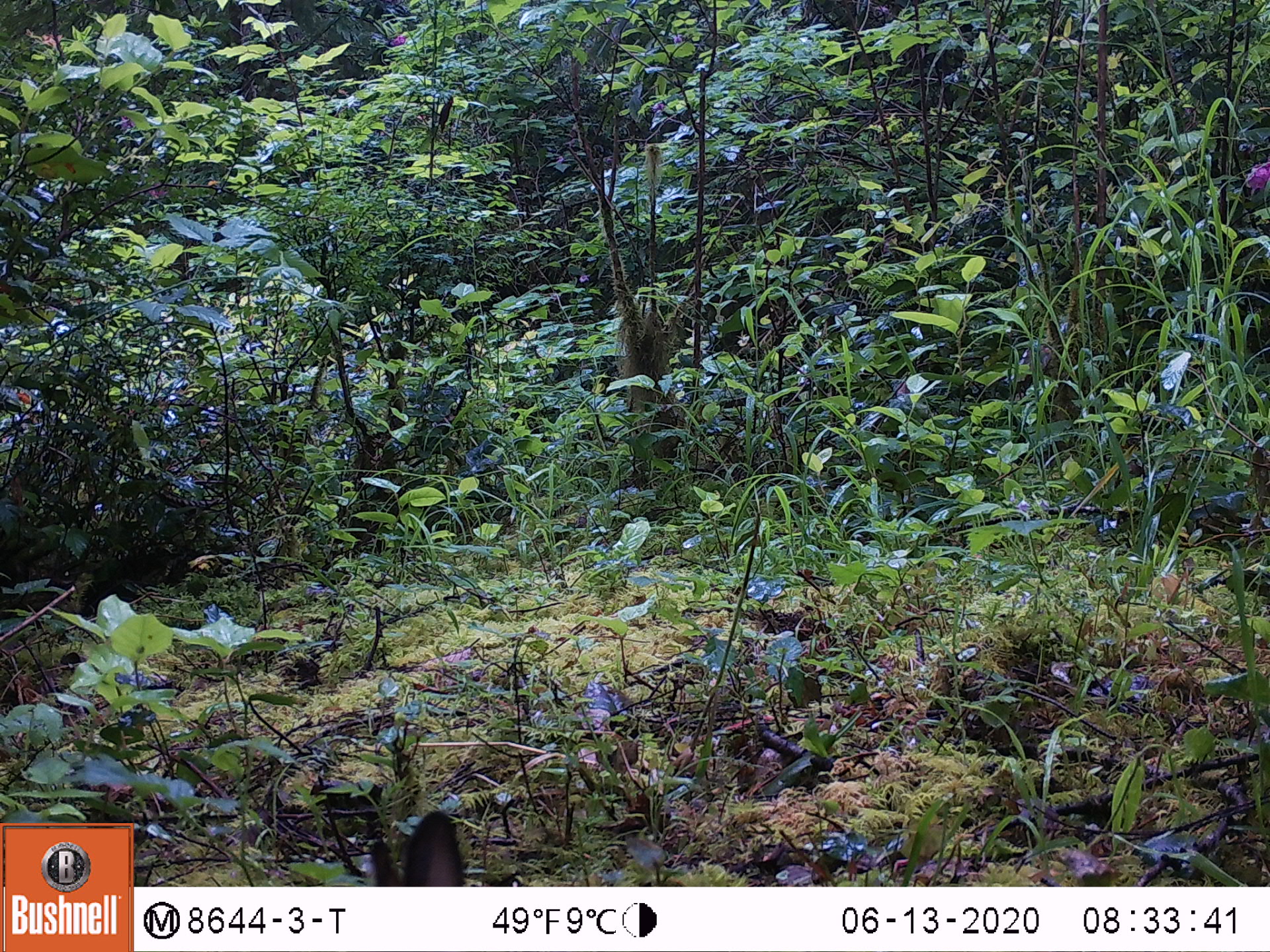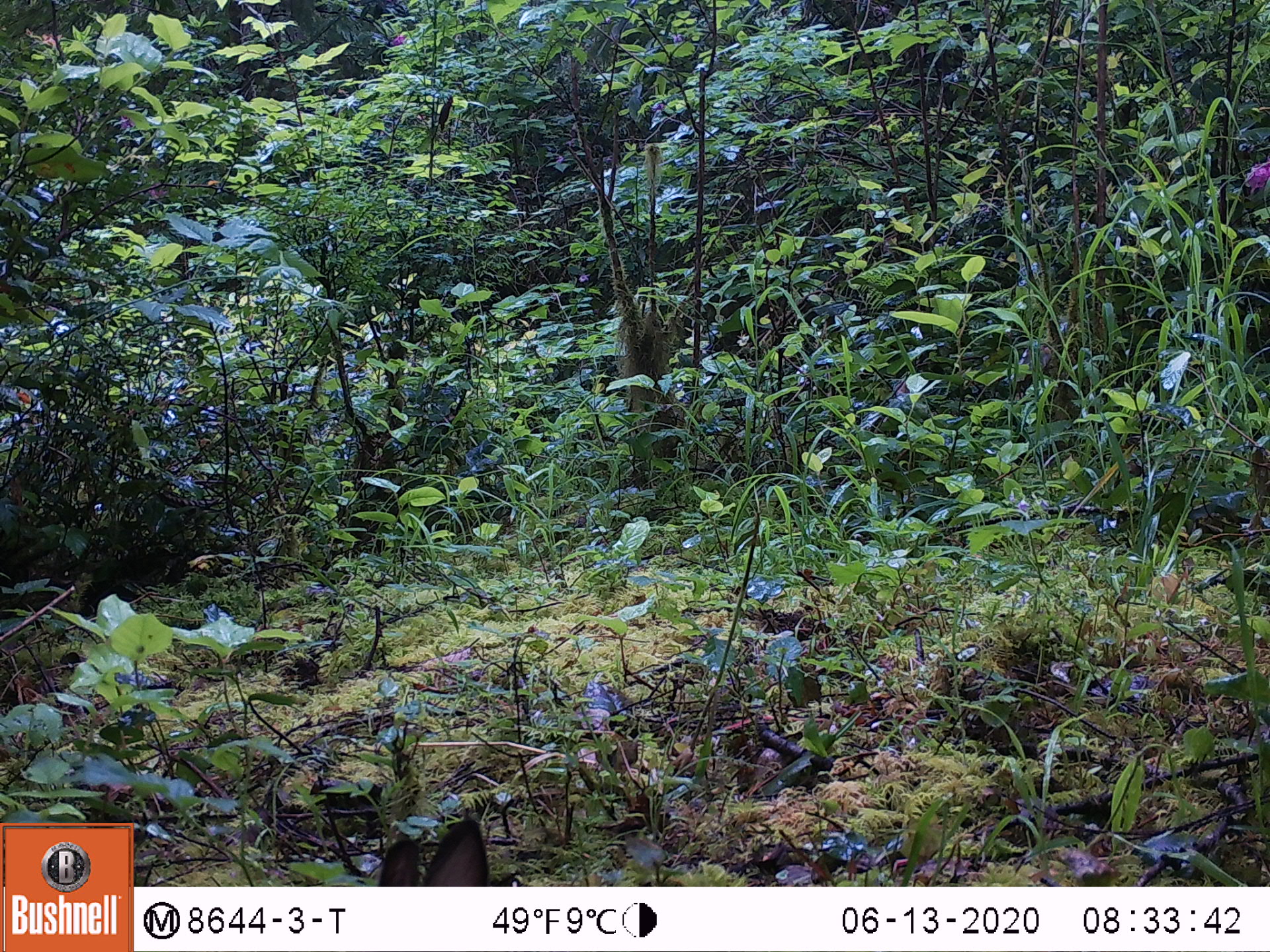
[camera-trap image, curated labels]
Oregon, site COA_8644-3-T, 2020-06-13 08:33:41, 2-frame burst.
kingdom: Animalia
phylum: Chordata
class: Mammalia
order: Lagomorpha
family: Leporidae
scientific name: Leporidae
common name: hares and rabbits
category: leporidae family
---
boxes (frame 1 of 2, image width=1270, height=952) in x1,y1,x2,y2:
leporidae family: 352,806,470,880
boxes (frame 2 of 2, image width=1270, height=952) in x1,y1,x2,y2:
leporidae family: 365,811,496,881